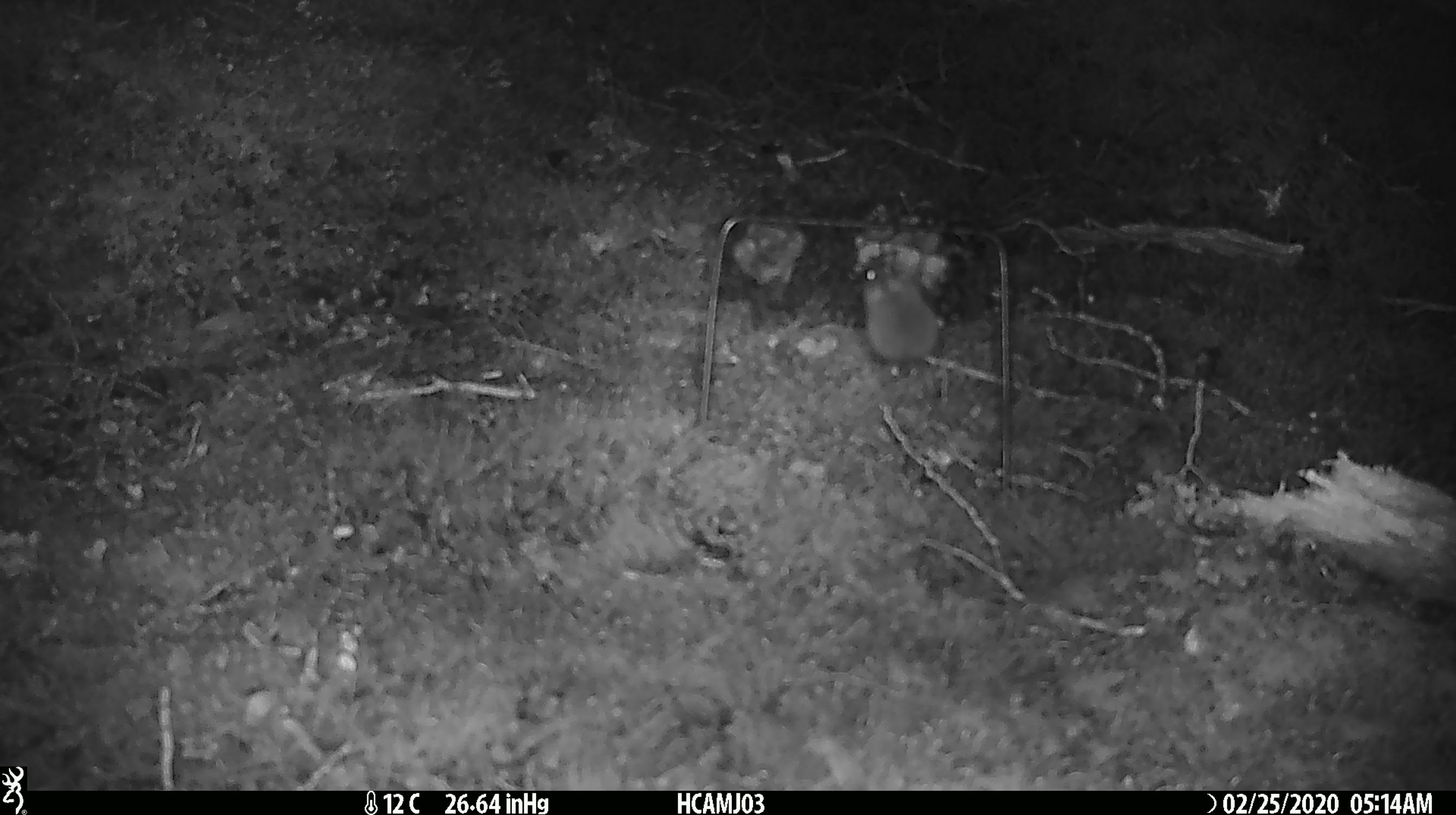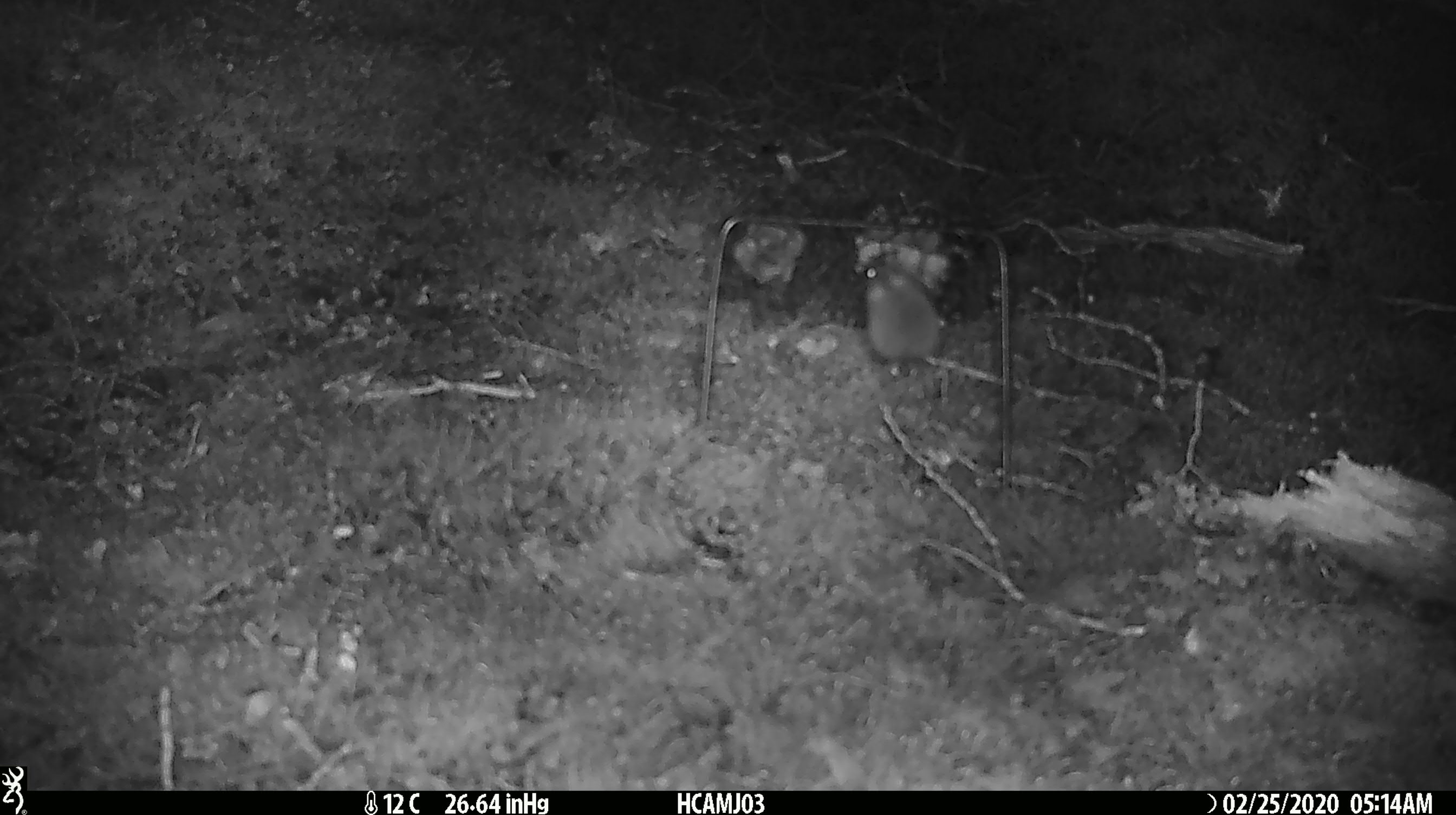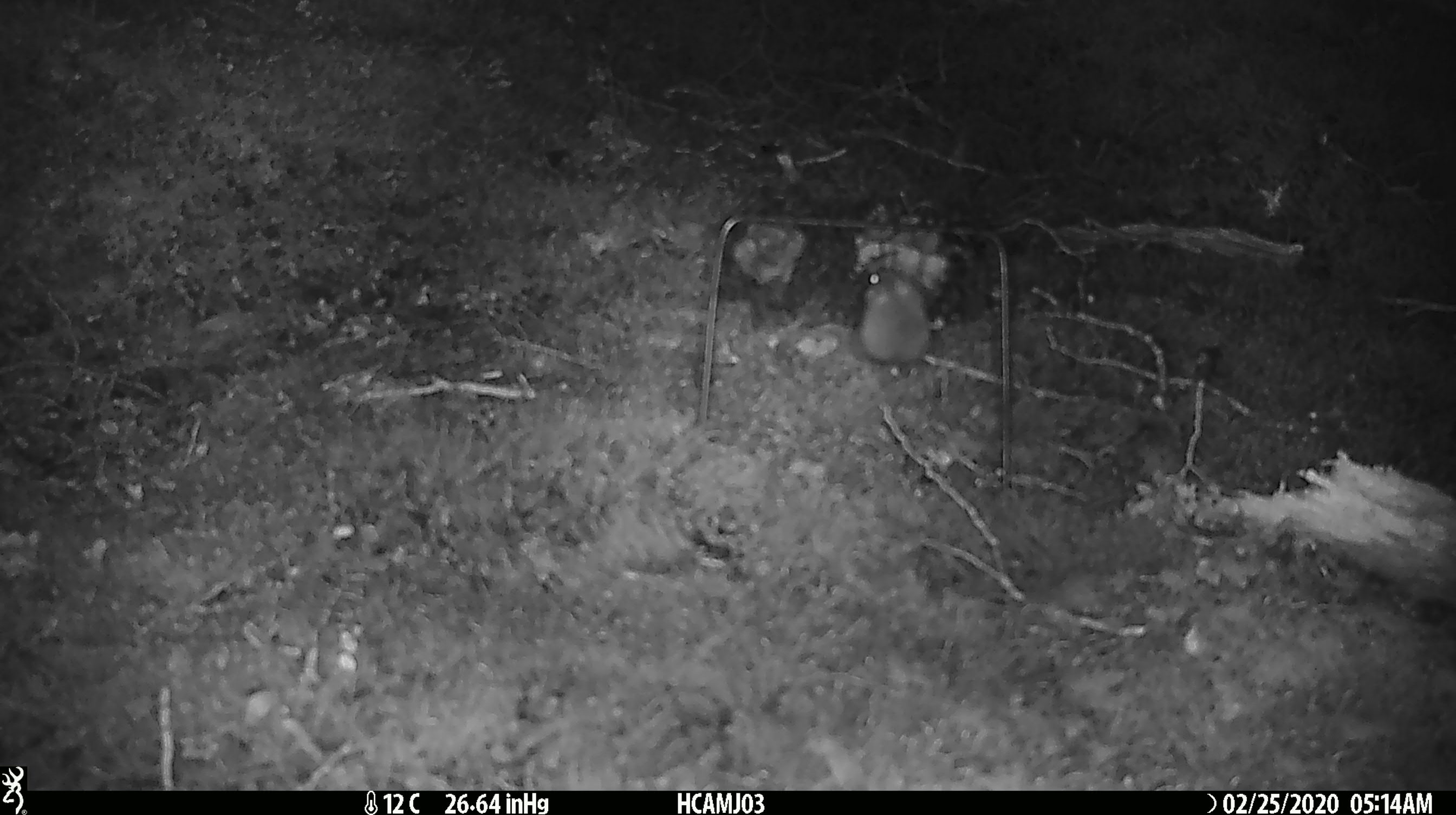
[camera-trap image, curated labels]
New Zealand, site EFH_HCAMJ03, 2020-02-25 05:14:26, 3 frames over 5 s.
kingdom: Animalia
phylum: Chordata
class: Mammalia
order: Rodentia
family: Muridae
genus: Mus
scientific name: Mus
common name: mouse